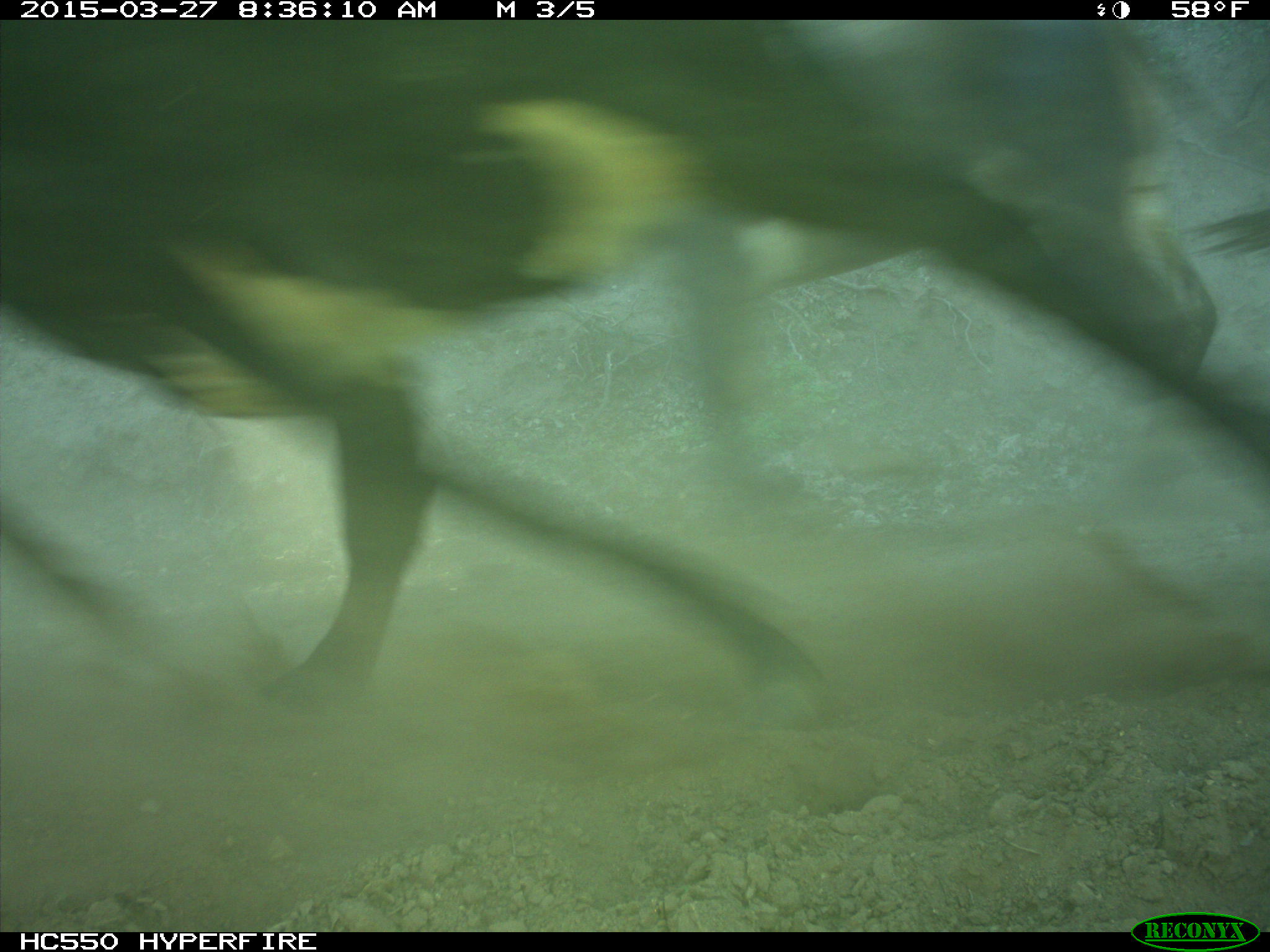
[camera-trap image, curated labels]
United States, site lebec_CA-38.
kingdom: Animalia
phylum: Chordata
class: Mammalia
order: Artiodactyla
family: Bovidae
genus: Bos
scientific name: Bos taurus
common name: domestic cow